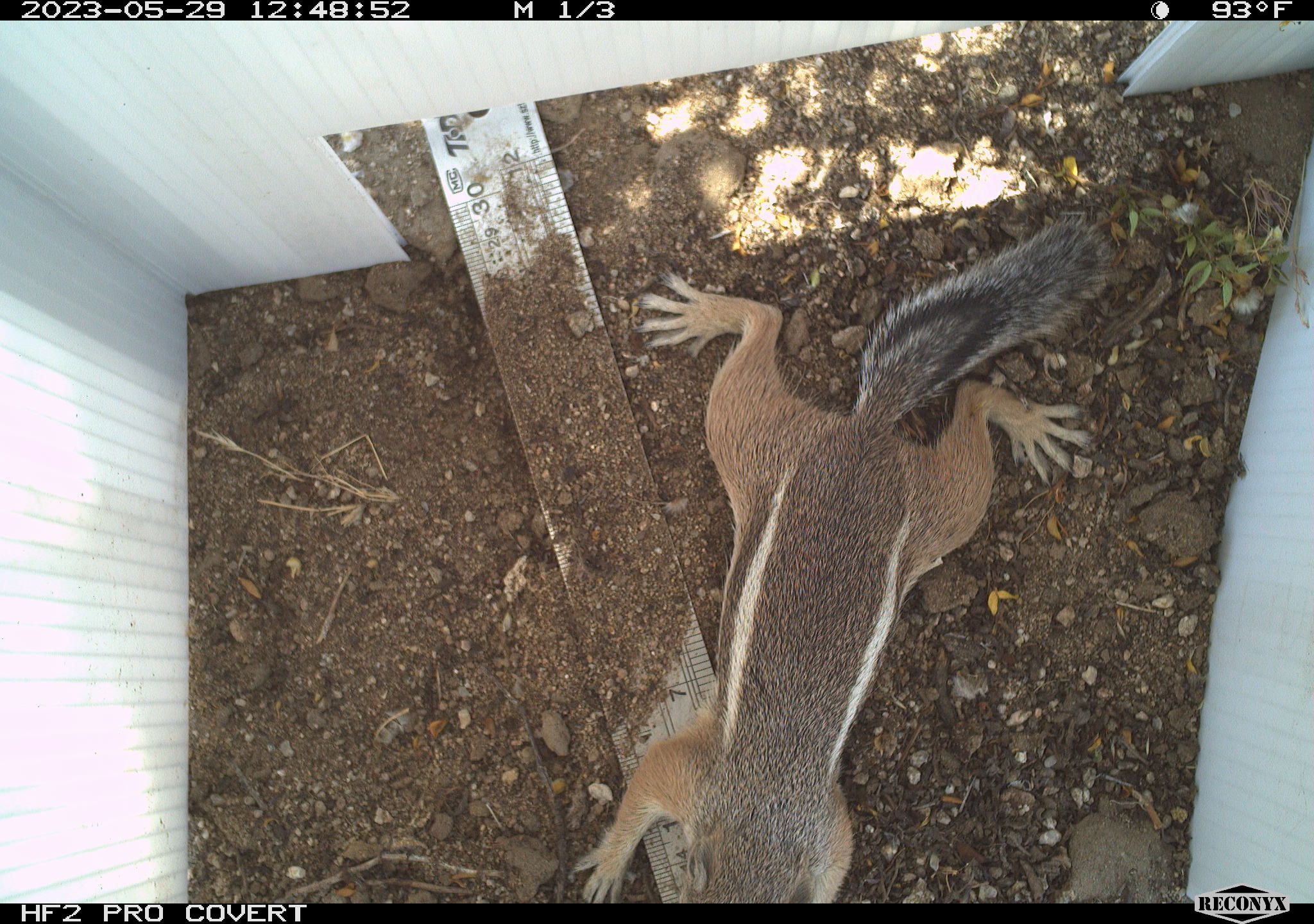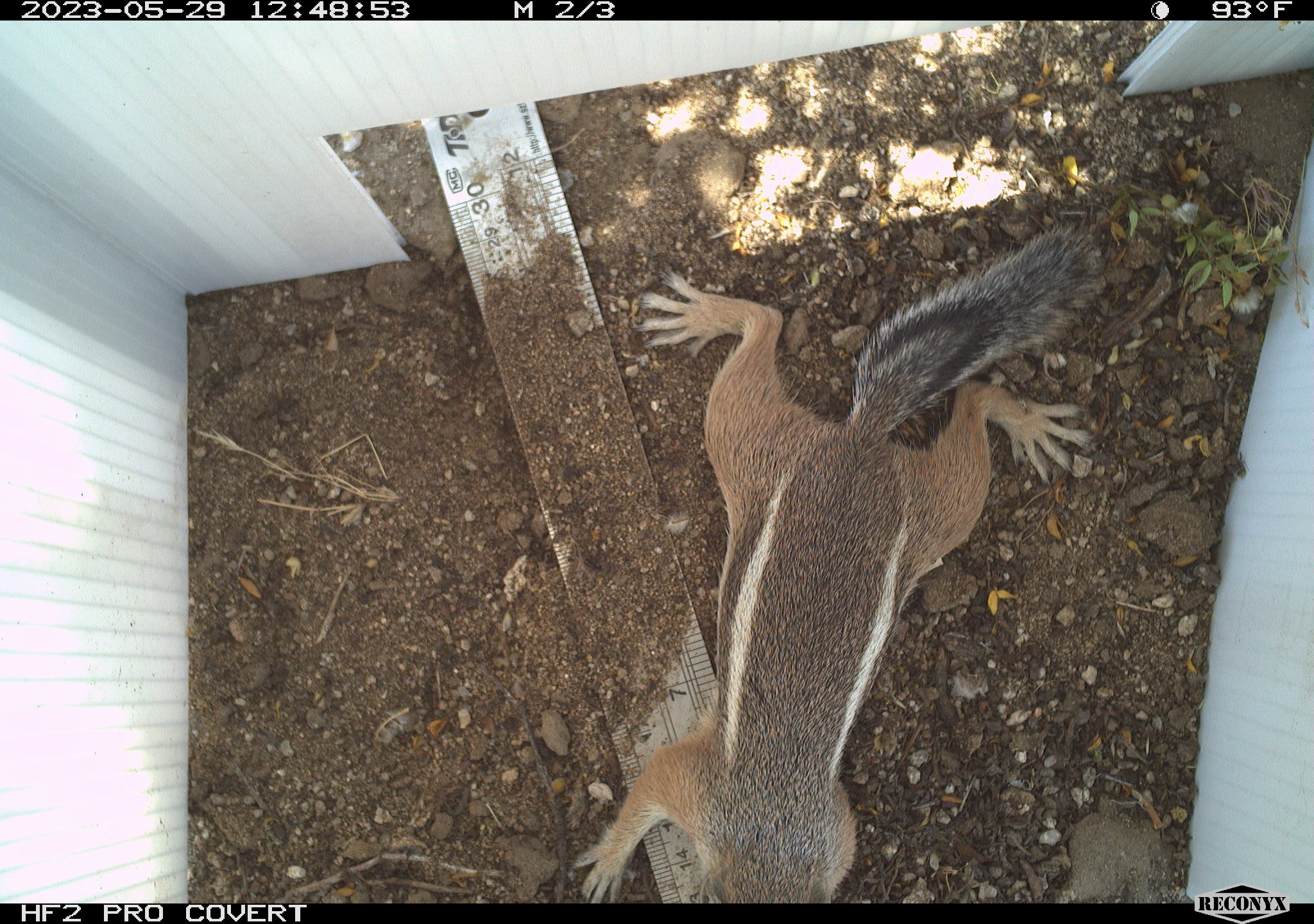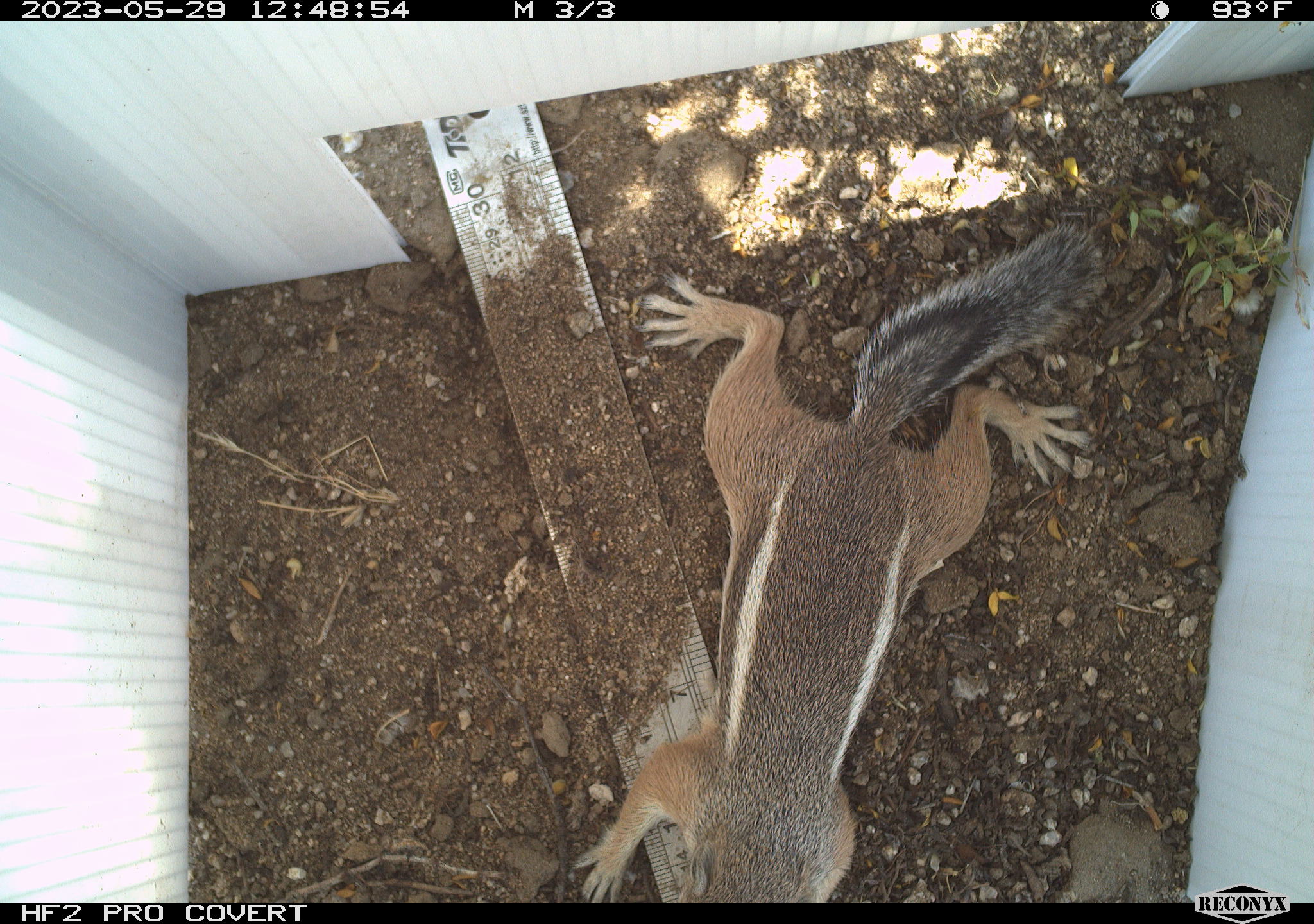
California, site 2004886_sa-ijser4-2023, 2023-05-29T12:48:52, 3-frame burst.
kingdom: Animalia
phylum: Chordata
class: Mammalia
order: Rodentia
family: Sciuridae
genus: Ammospermophilus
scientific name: Ammospermophilus leucurus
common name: white-tailed antelope squirrel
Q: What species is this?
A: White-tailed antelope squirrel (Ammospermophilus leucurus).